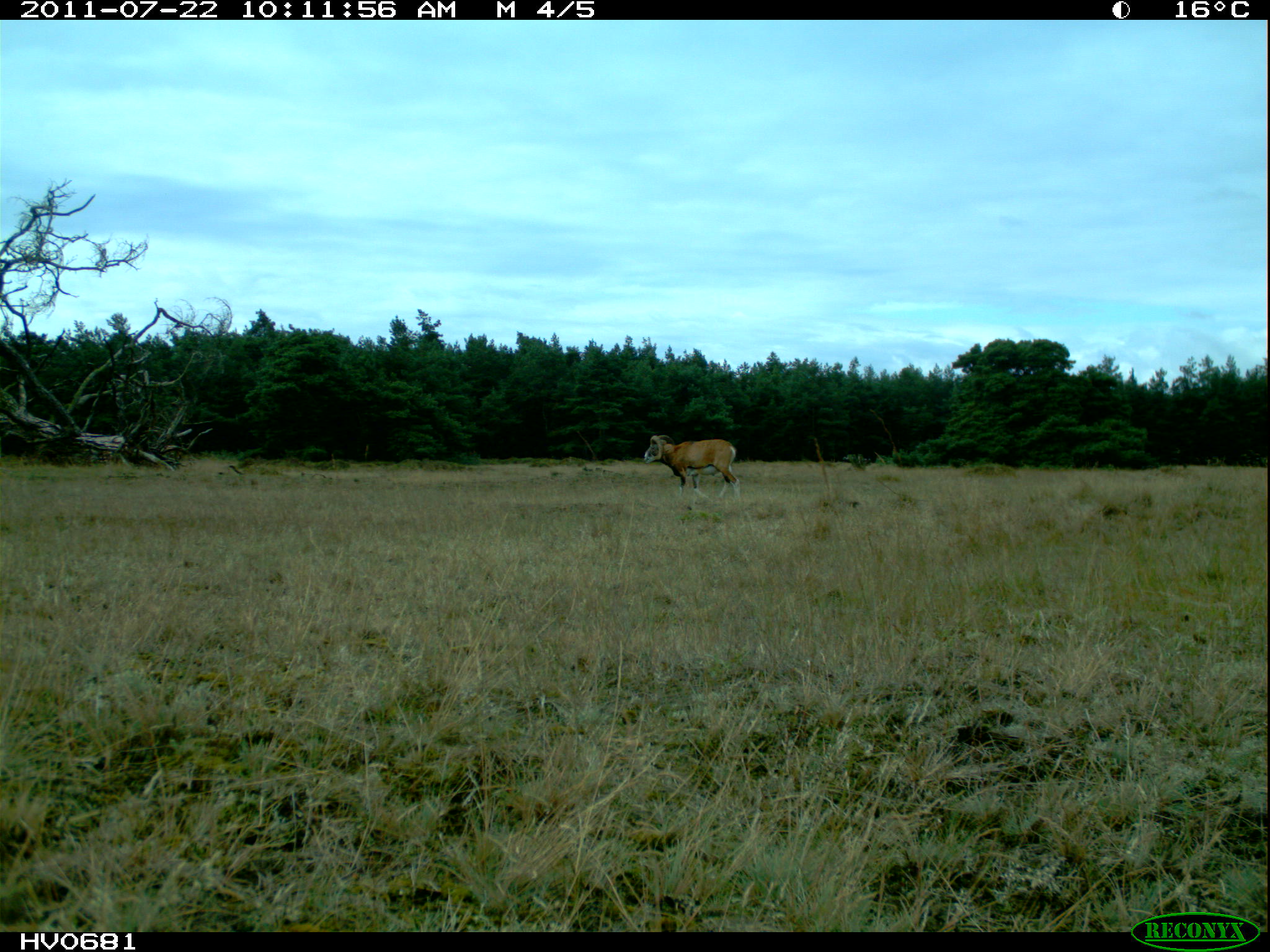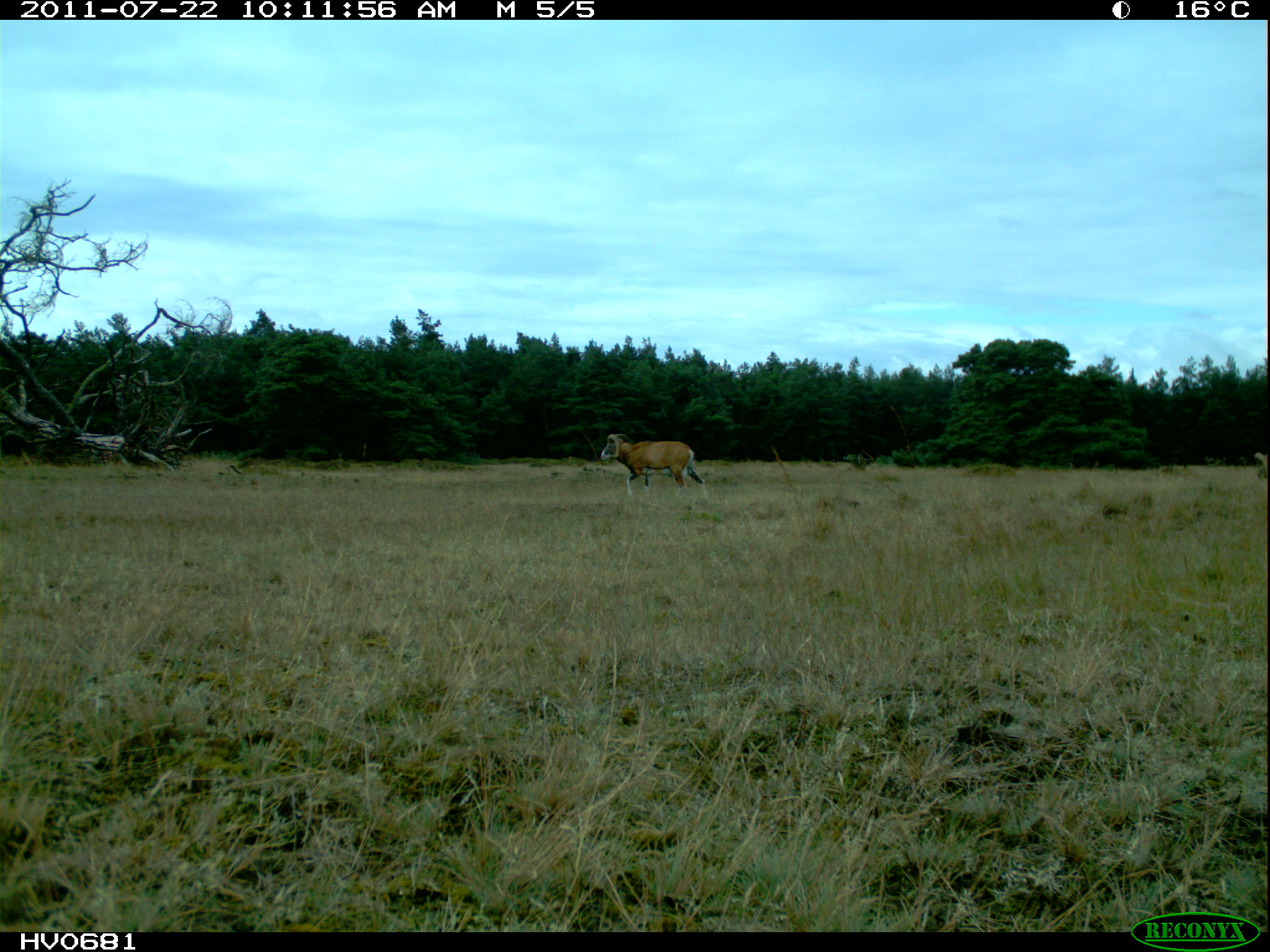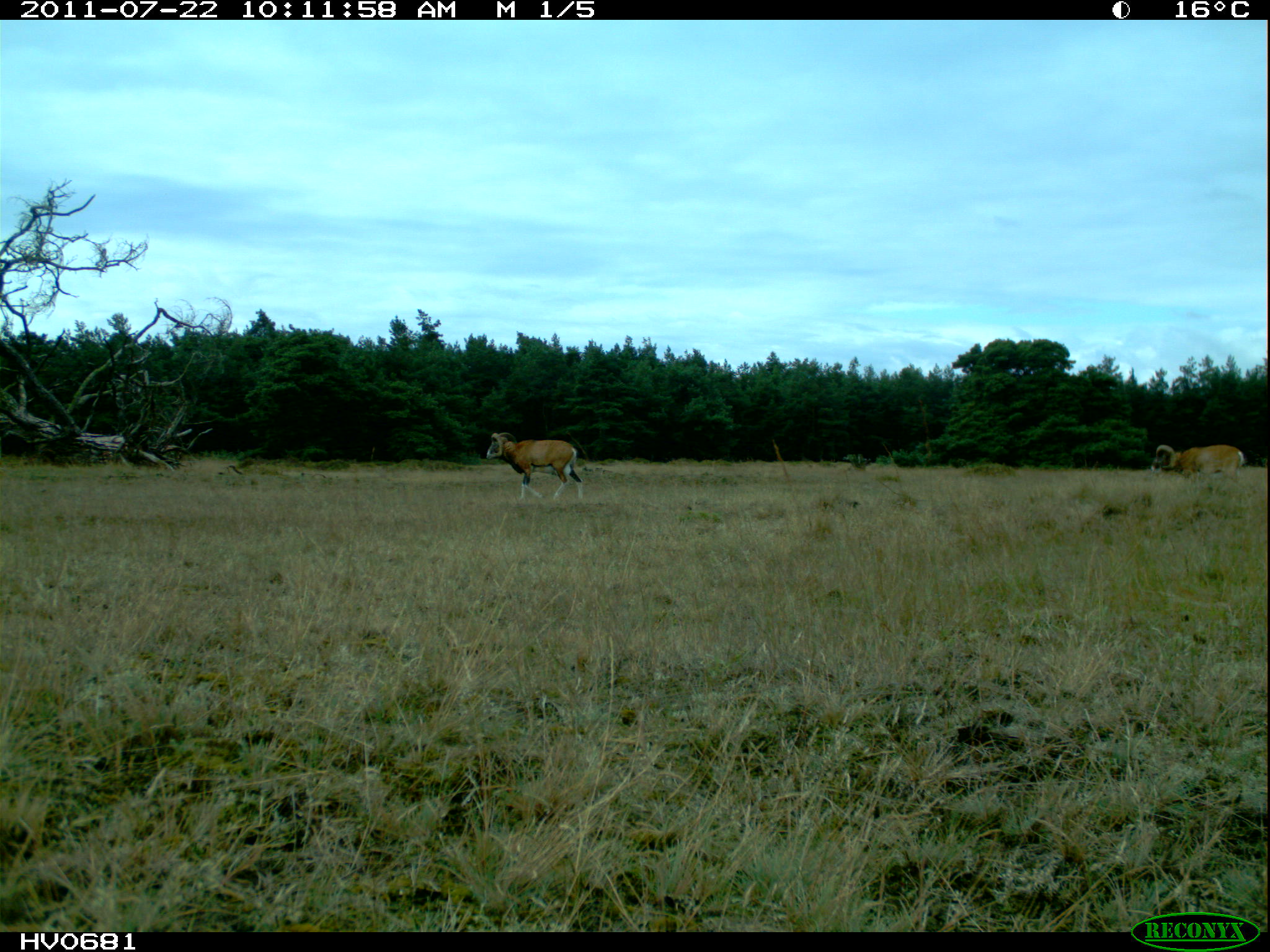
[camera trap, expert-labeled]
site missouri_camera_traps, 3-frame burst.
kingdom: Animalia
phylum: Chordata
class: Mammalia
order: Artiodactyla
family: Bovidae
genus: Ovis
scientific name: Ovis ammon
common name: mouflon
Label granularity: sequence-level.